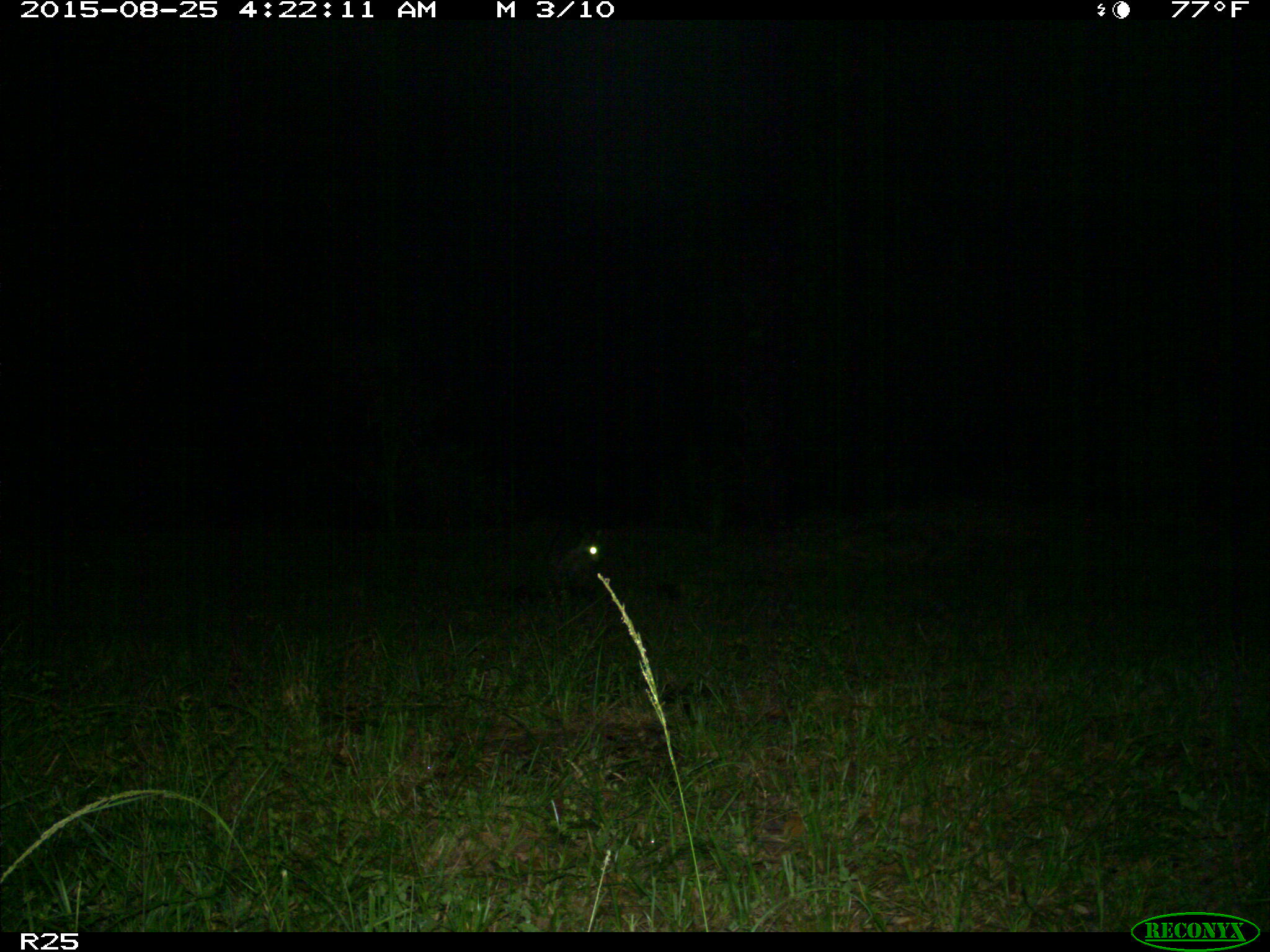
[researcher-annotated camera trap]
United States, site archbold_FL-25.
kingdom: Animalia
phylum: Chordata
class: Mammalia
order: Carnivora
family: Procyonidae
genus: Procyon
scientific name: Procyon lotor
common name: common raccoon